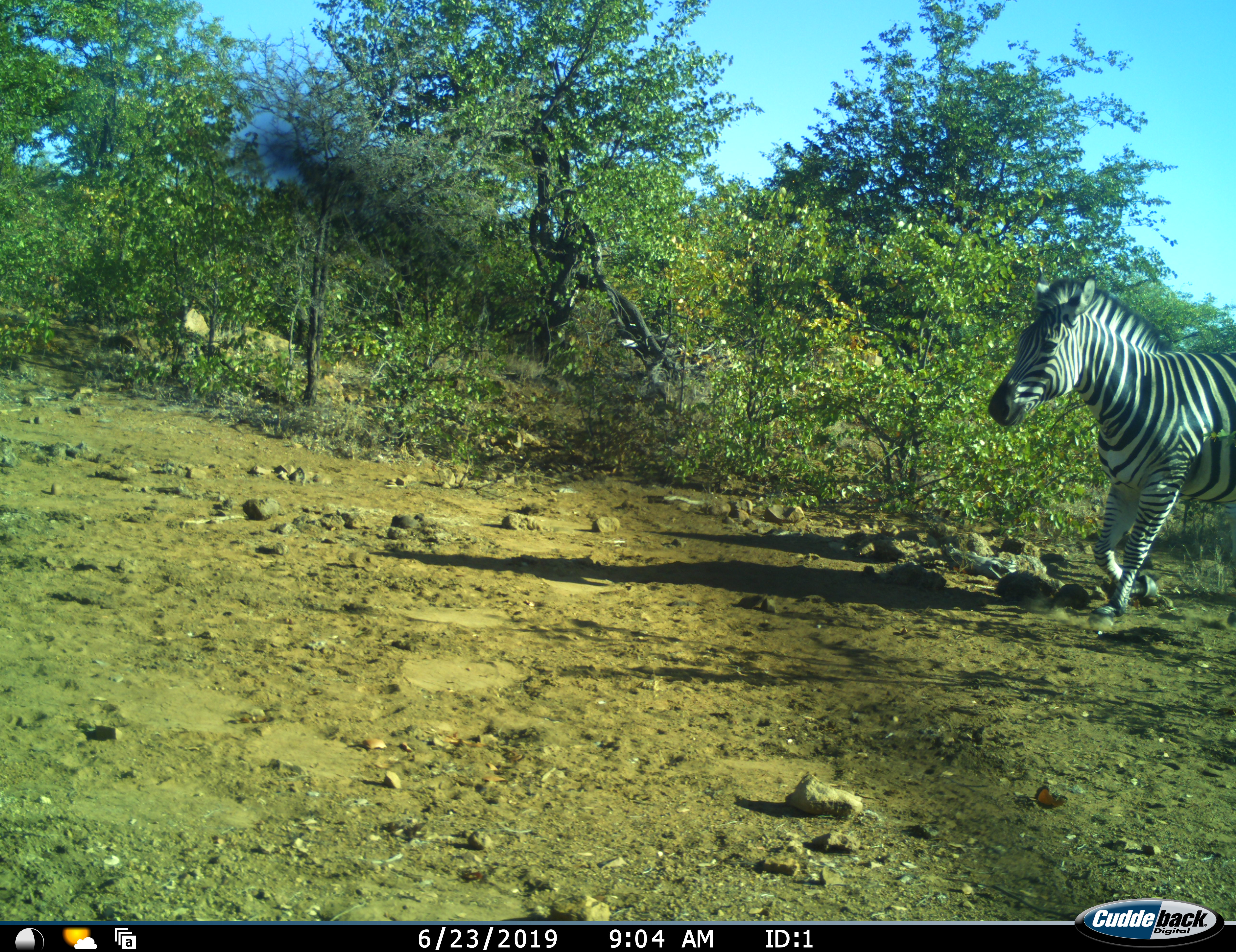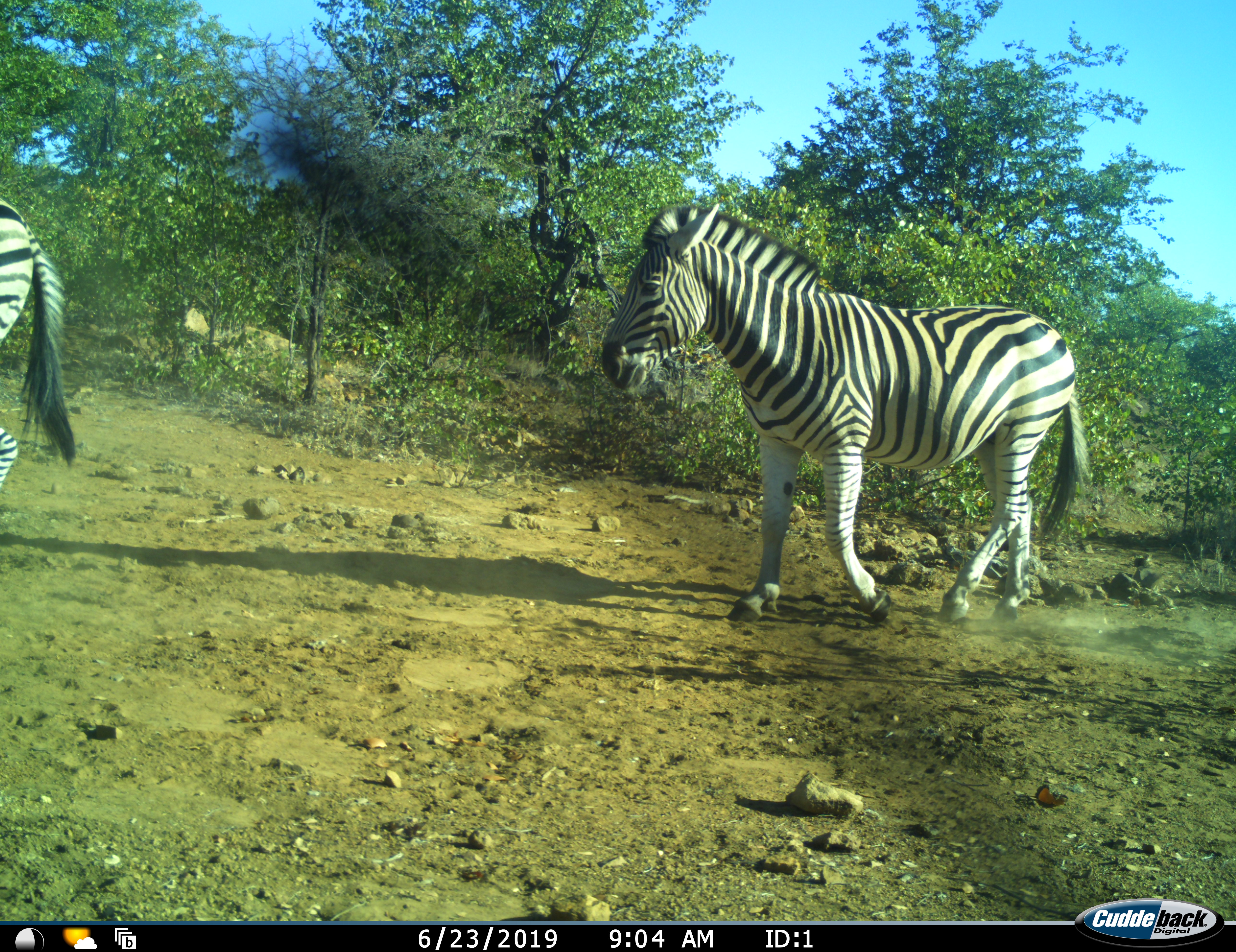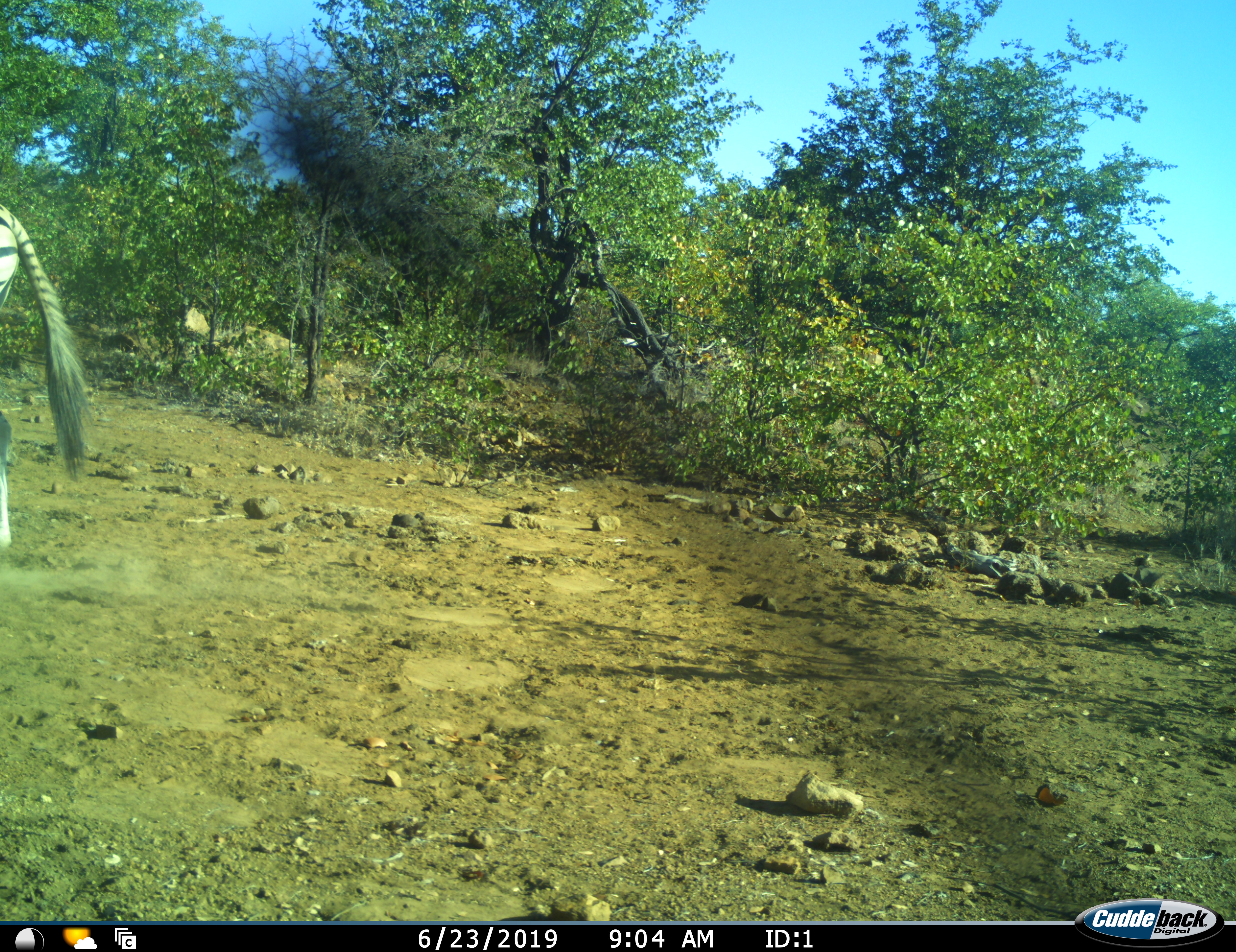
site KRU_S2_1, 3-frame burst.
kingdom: Animalia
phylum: Chordata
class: Mammalia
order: Perissodactyla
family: Equidae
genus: Equus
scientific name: Equus quagga burchellii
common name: burchell's zebra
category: zebraburchells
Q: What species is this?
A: Zebraburchells (burchell's zebra) (Equus quagga burchellii).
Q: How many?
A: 2.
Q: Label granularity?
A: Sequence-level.